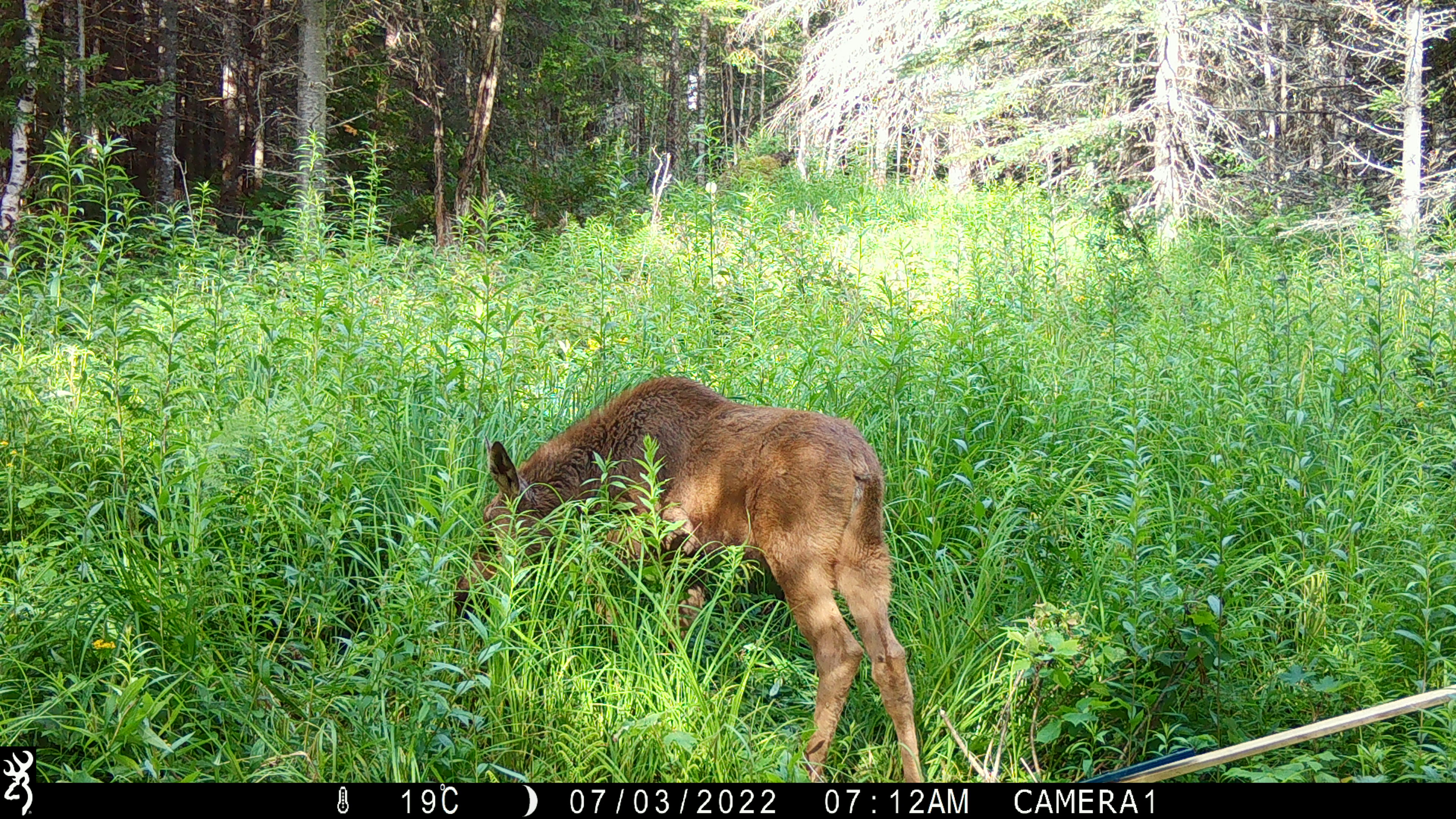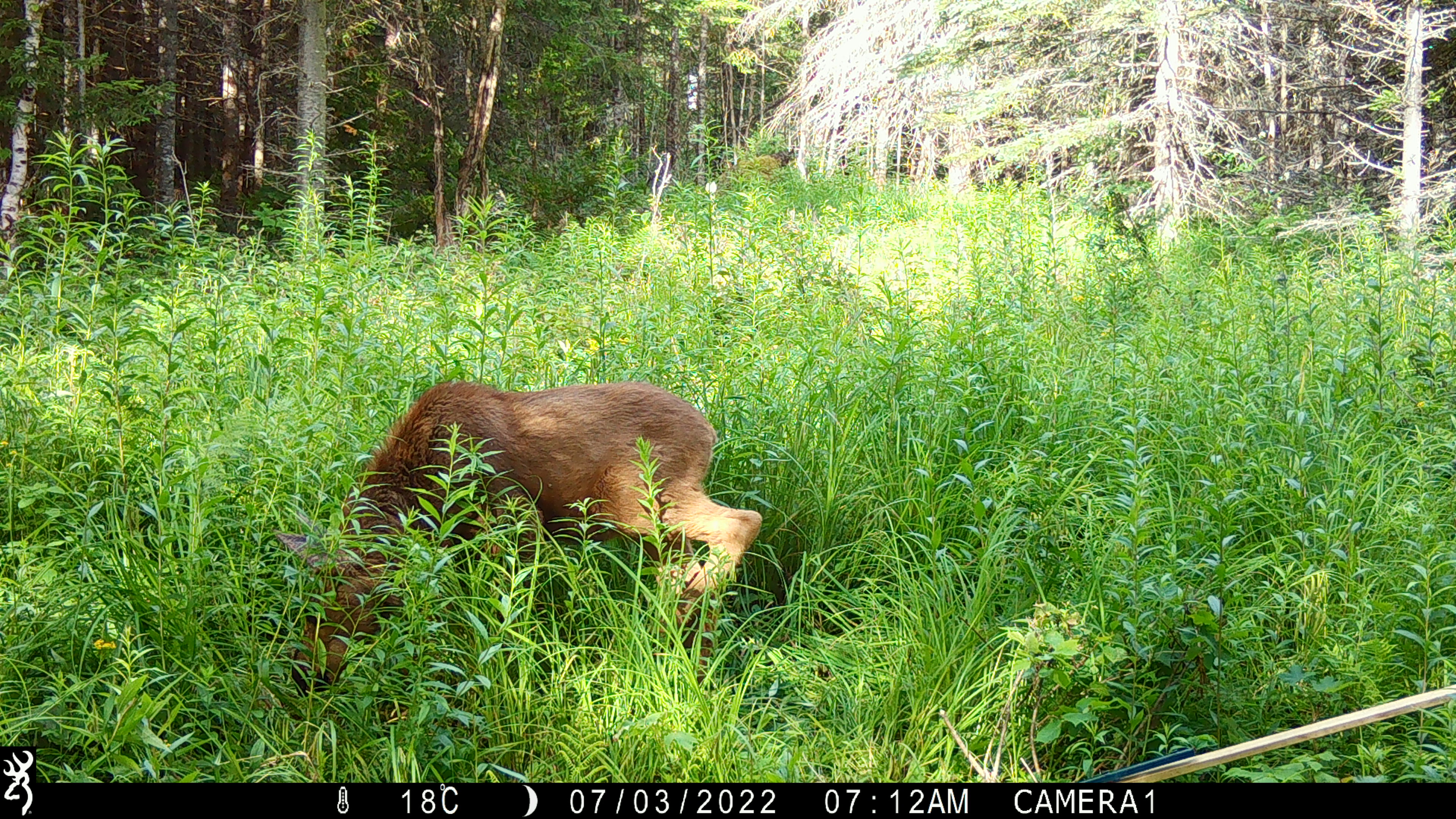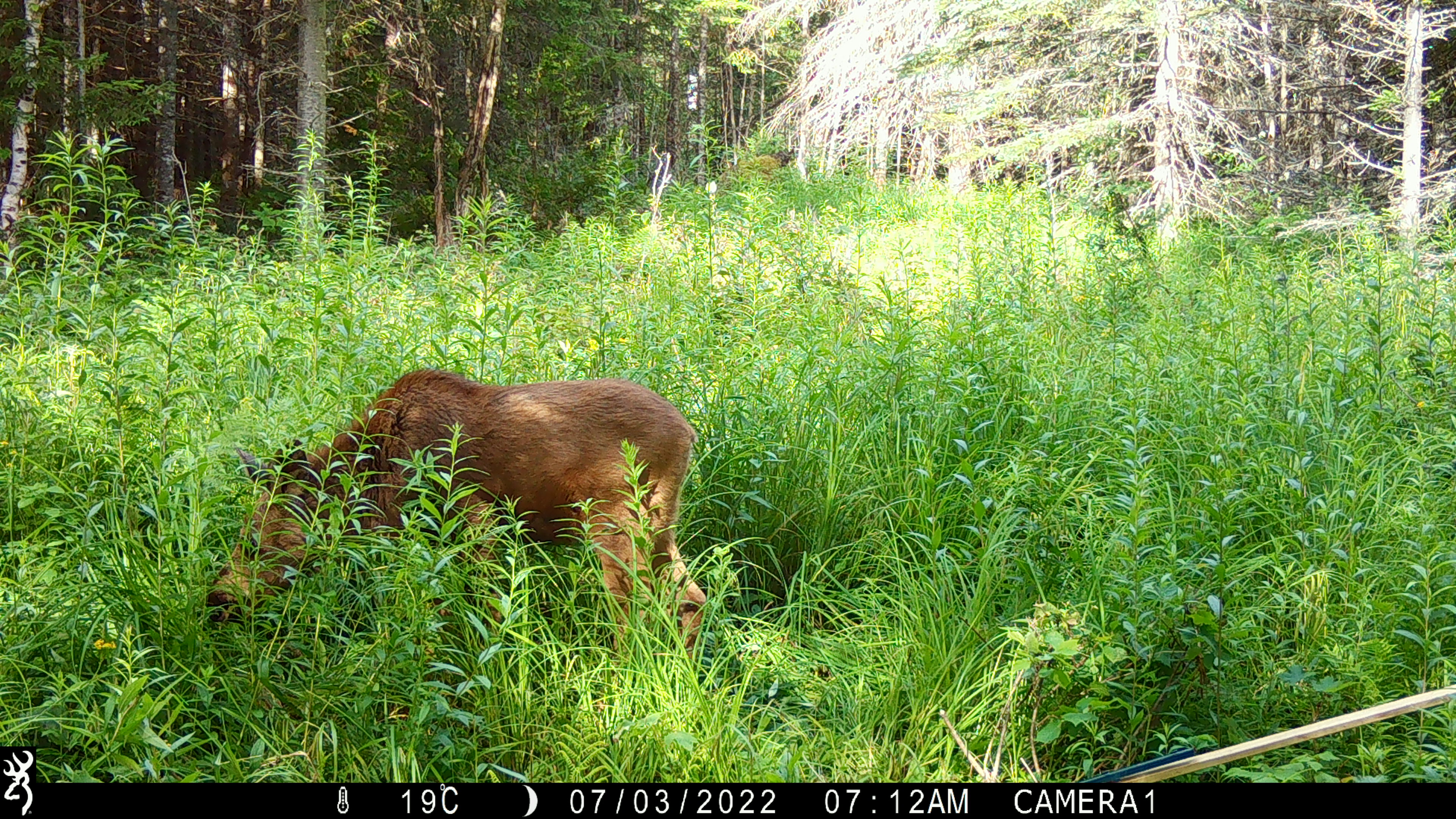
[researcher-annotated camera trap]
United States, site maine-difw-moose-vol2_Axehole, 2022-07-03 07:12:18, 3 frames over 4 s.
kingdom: Animalia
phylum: Chordata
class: Mammalia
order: Artiodactyla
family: Cervidae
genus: Alces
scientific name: Alces alces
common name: moose